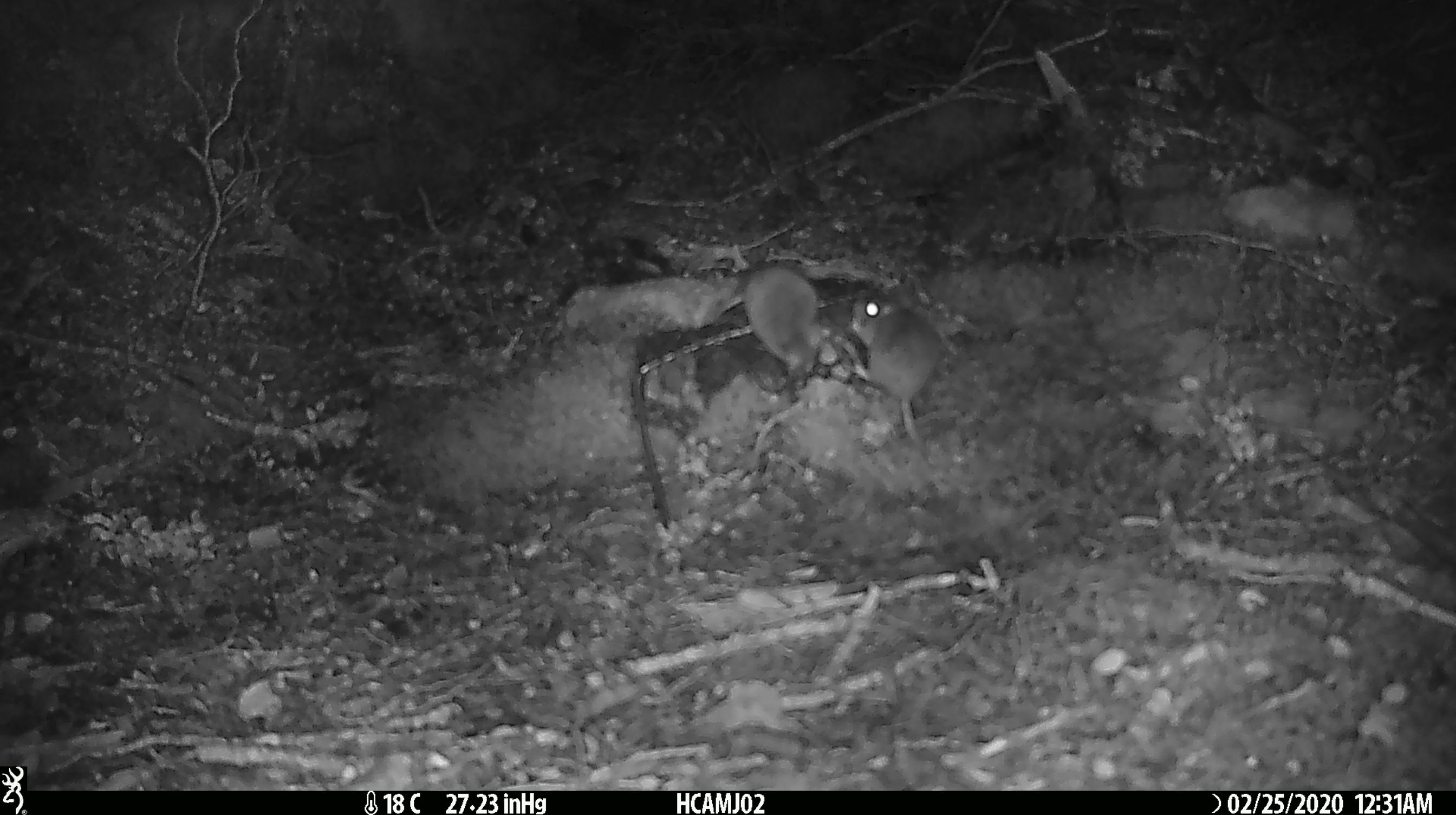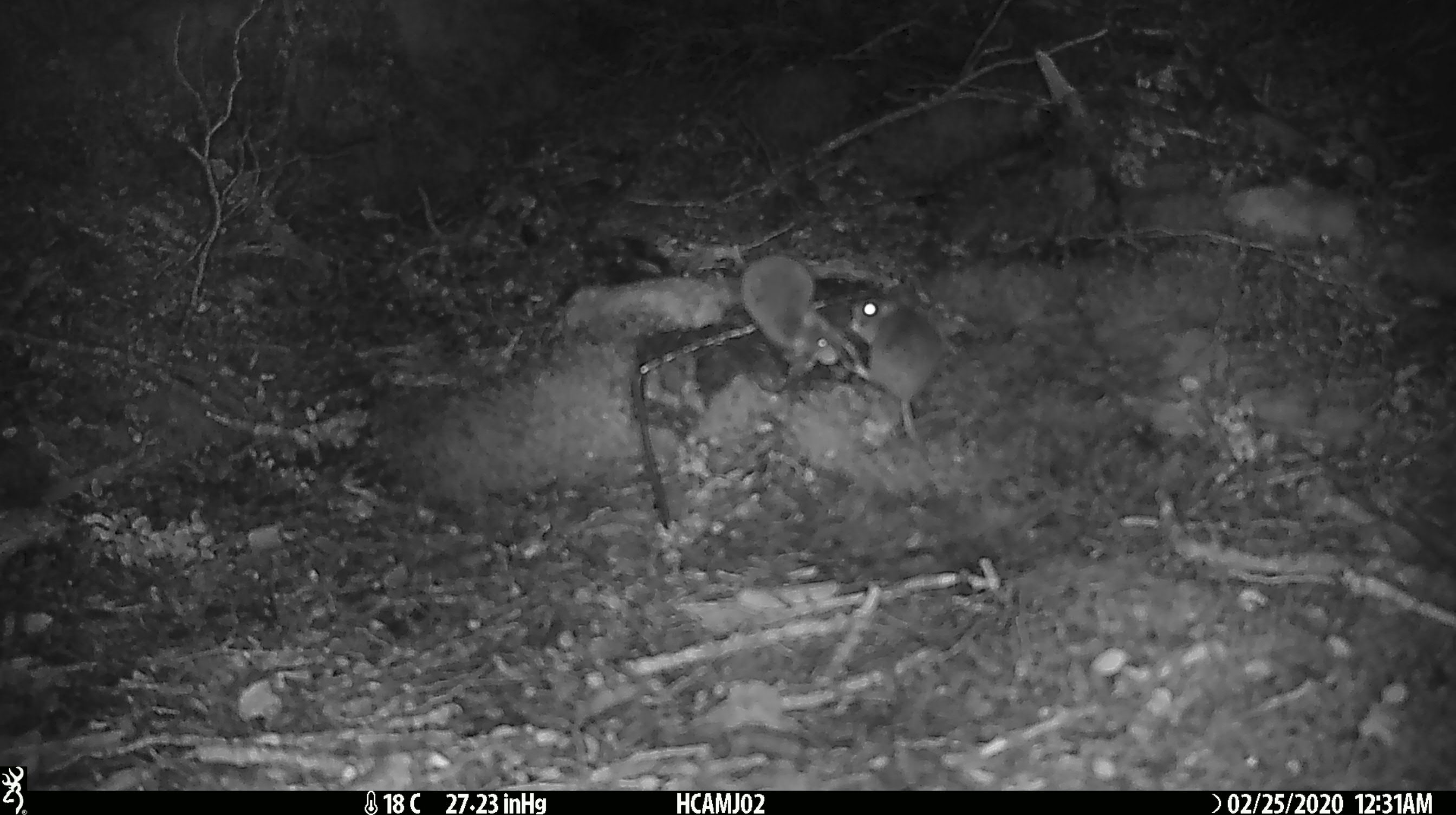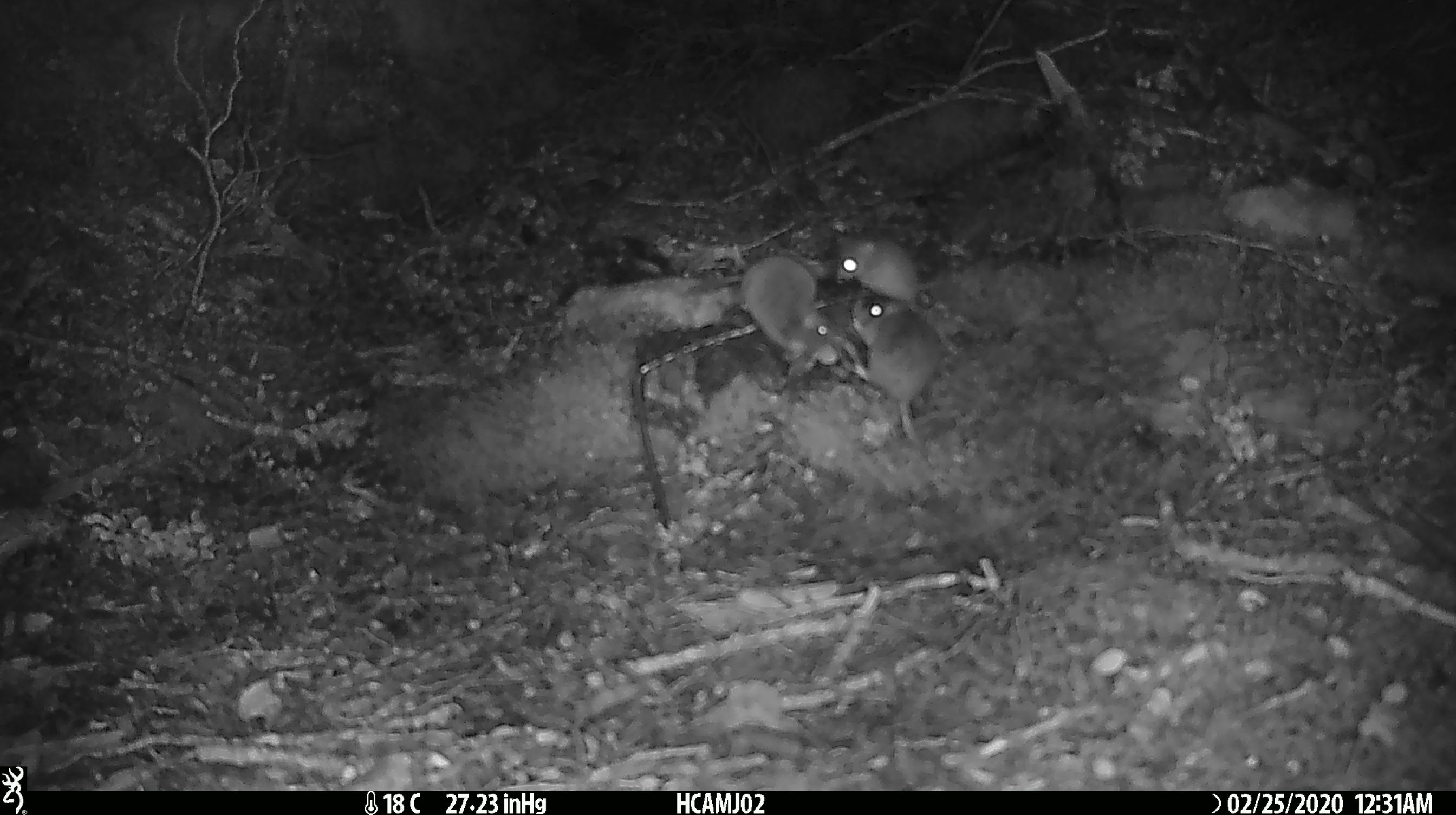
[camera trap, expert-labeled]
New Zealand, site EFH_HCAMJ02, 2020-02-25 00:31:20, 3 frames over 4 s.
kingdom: Animalia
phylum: Chordata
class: Mammalia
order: Rodentia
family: Muridae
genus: Mus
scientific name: Mus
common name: mouse